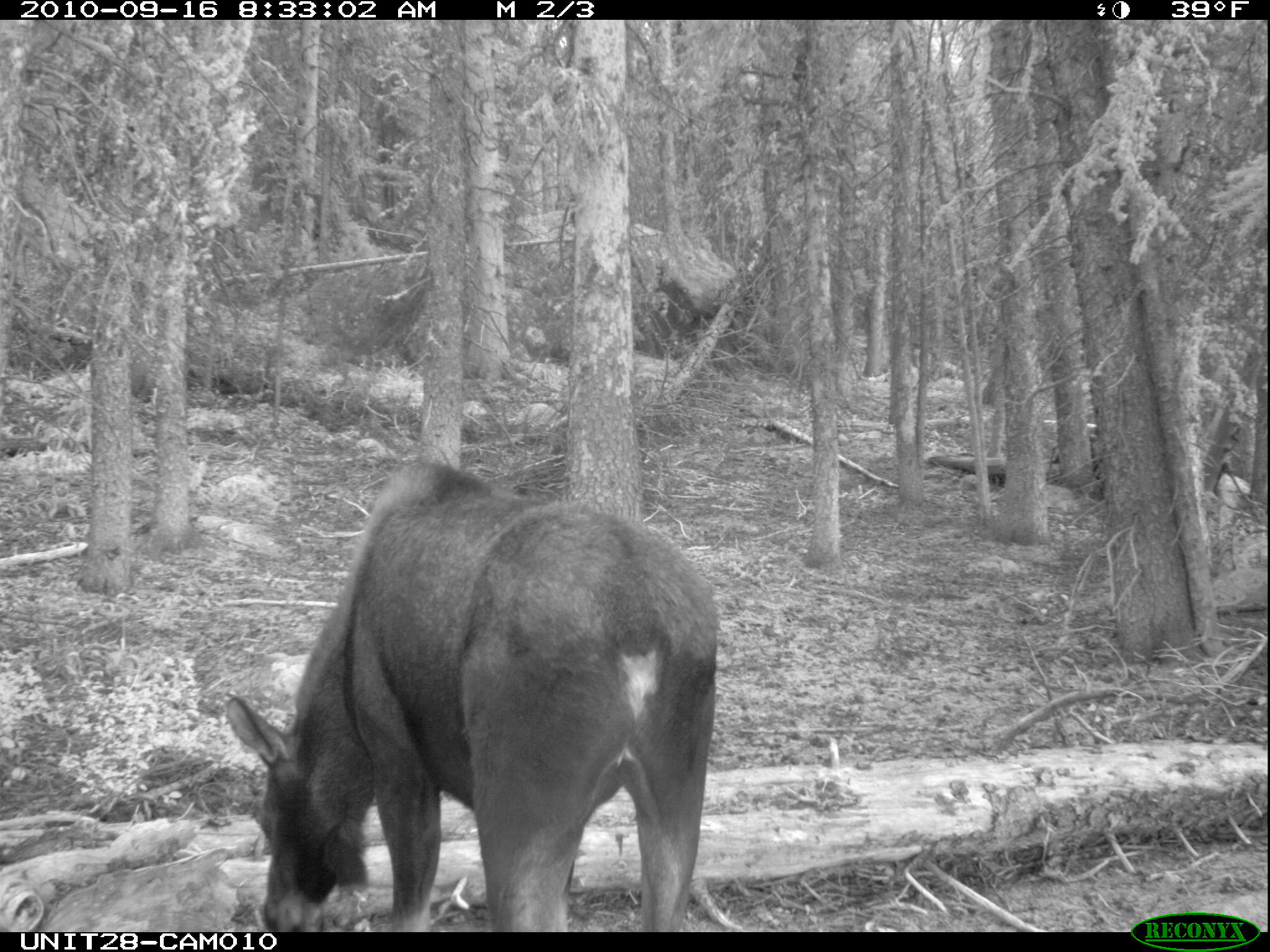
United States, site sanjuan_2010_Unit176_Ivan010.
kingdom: Animalia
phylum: Chordata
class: Mammalia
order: Artiodactyla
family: Cervidae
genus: Alces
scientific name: Alces alces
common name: moose